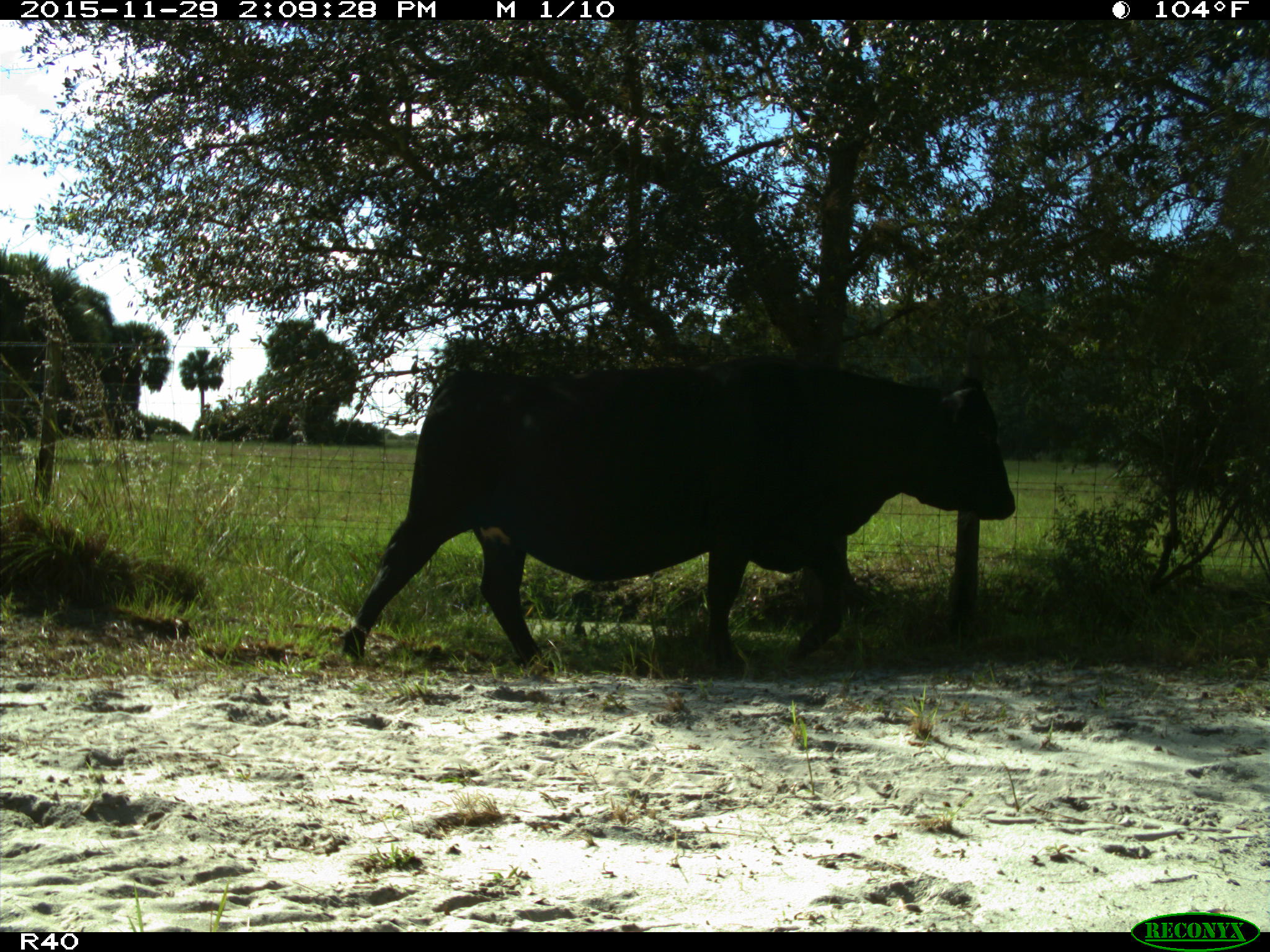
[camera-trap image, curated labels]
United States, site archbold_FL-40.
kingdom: Animalia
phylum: Chordata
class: Mammalia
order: Artiodactyla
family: Bovidae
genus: Bos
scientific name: Bos taurus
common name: domestic cow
Bos taurus (domestic cow).